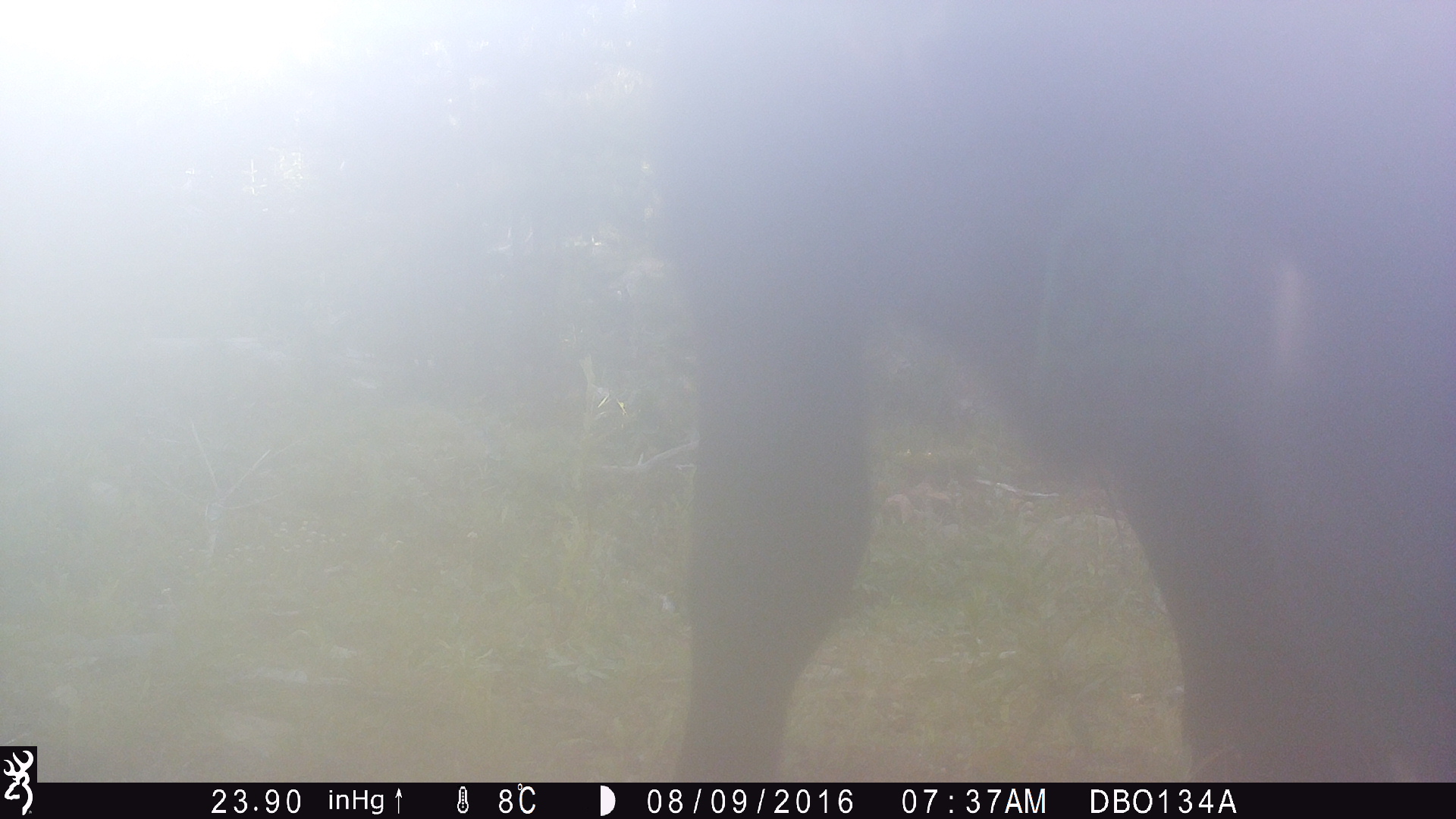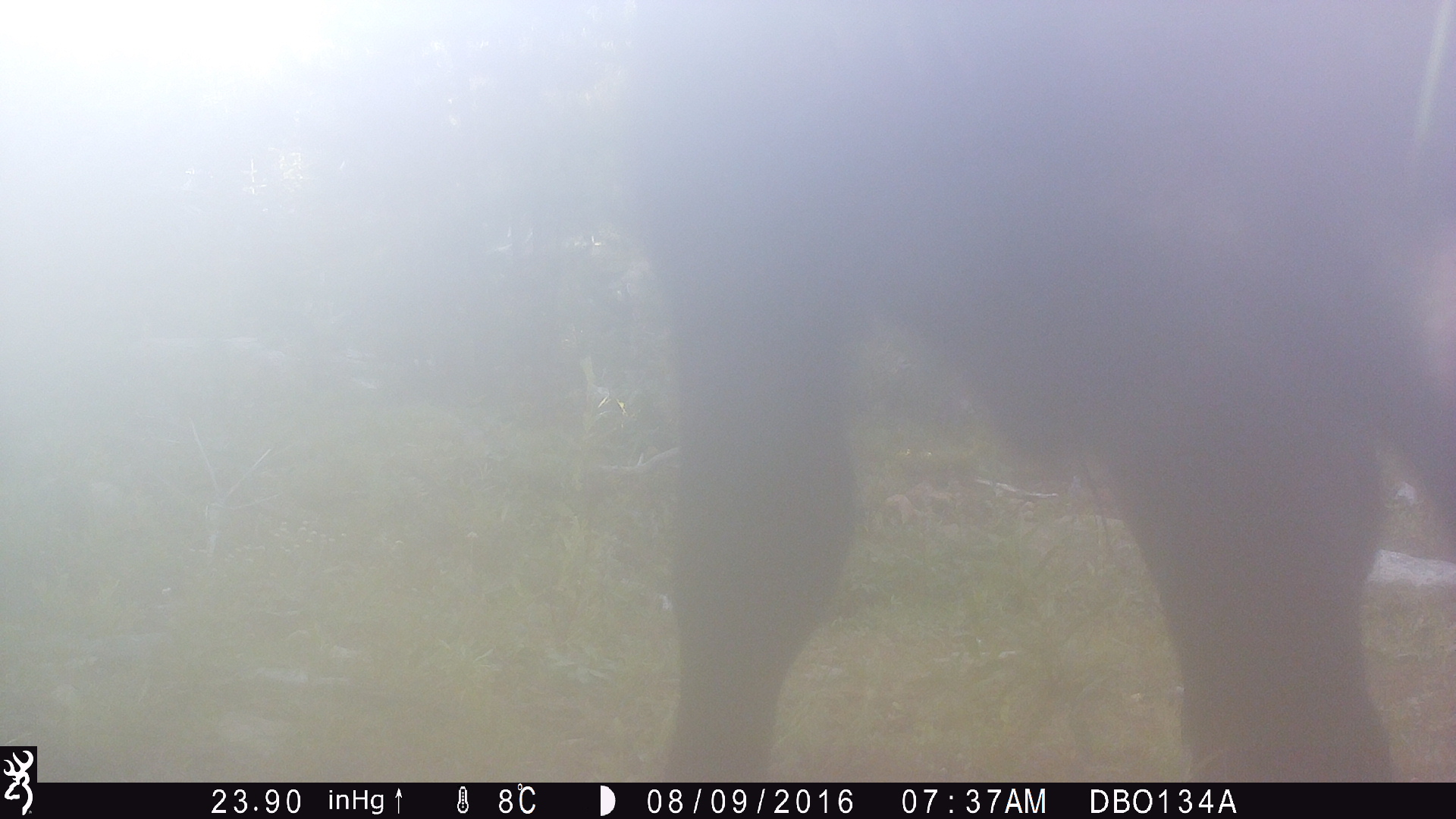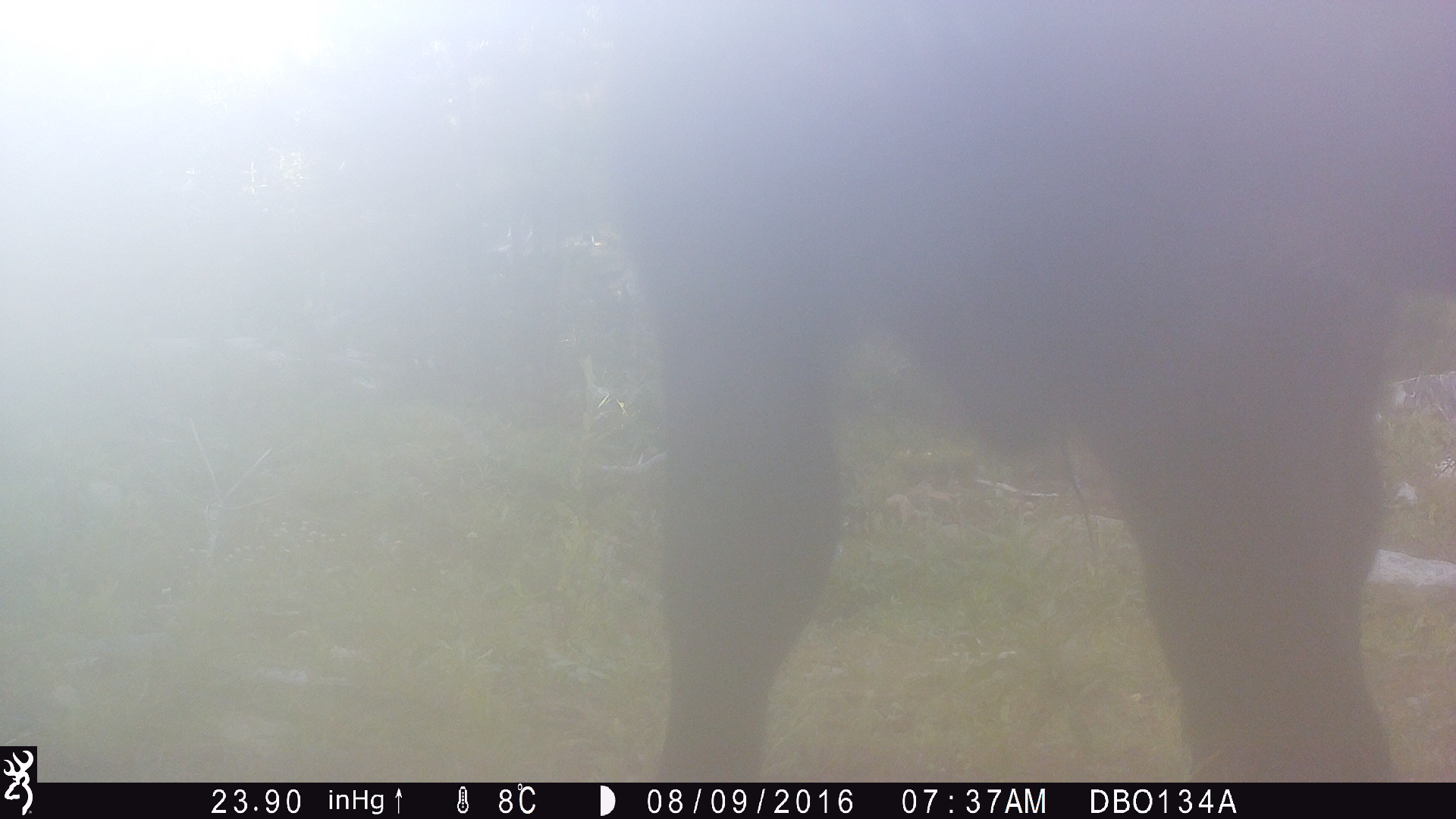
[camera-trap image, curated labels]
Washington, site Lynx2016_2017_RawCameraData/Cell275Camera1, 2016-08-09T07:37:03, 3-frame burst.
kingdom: Animalia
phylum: Chordata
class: Mammalia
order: Artiodactyla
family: Bovidae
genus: Bos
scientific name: Bos taurus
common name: domestic cattle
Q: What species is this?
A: Domestic cattle (Bos taurus).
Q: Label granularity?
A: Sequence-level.